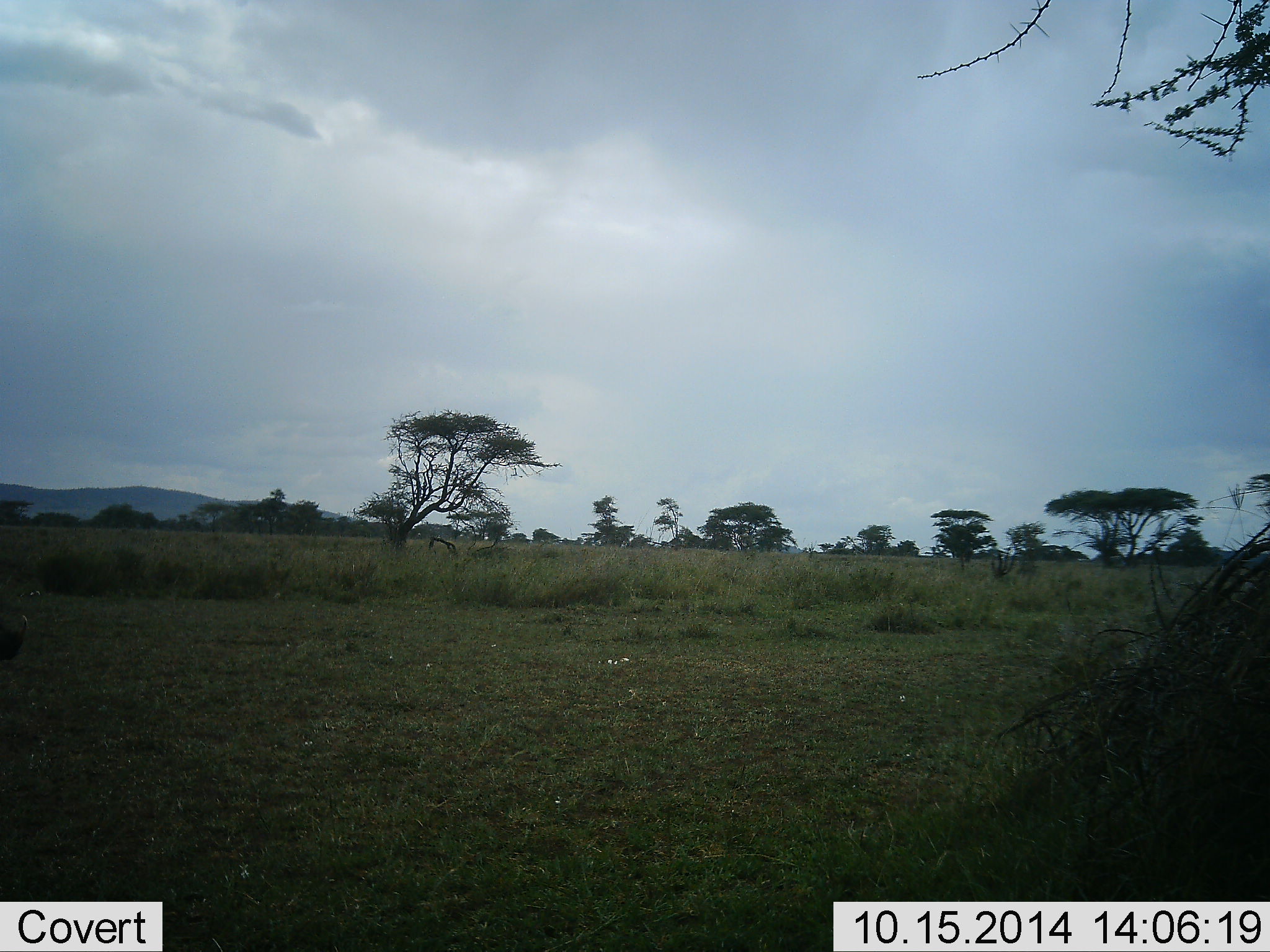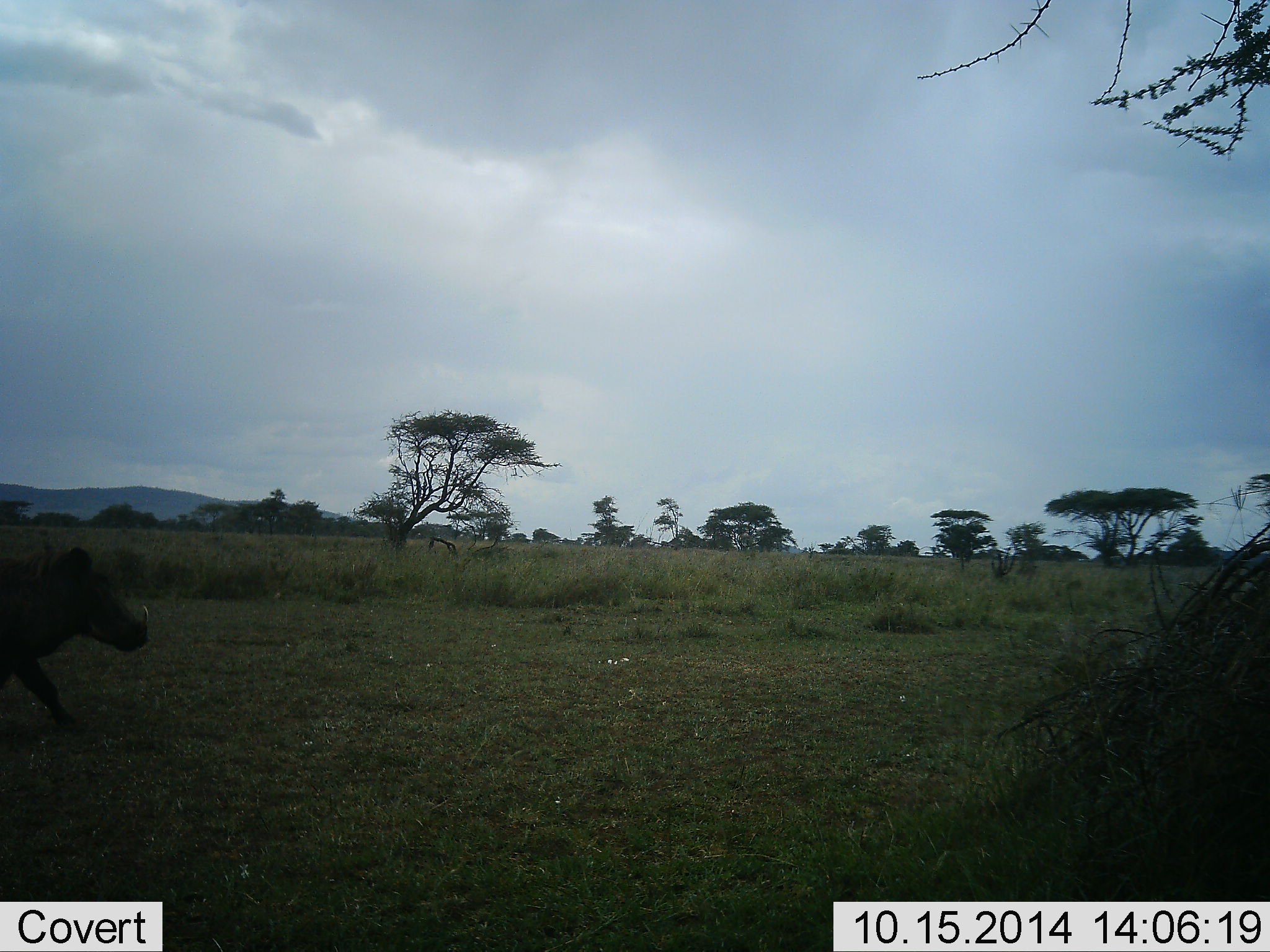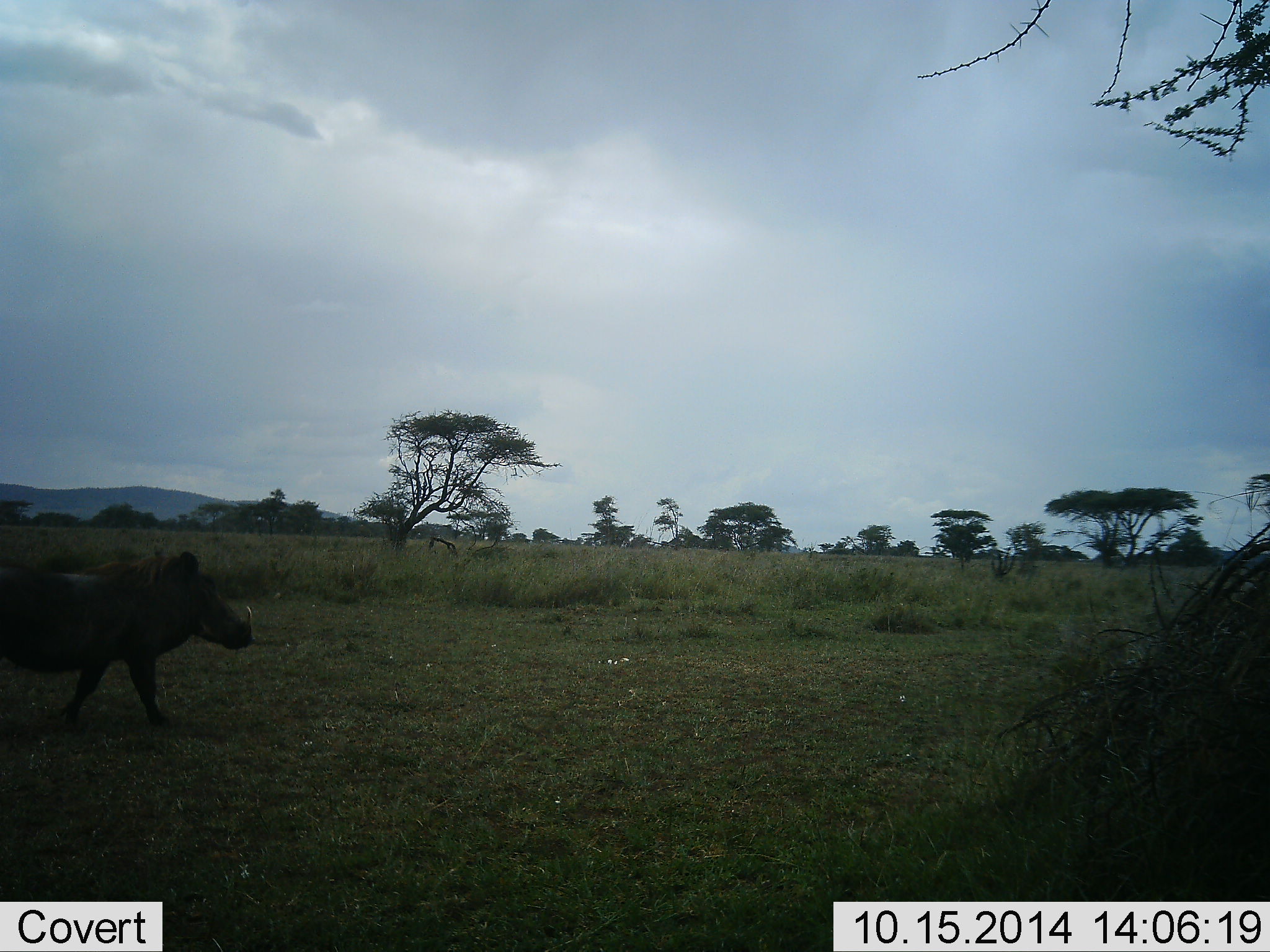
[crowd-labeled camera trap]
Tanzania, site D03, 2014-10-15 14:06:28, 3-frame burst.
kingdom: Animalia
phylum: Chordata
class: Mammalia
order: Artiodactyla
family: Suidae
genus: Phacochoerus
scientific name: Phacochoerus africanus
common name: warthog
Warthog (Phacochoerus africanus), count 1. Behavior (volunteer vote fractions): standing 10%, resting 0%, moving 100%, interacting 0%. Young present (vote fraction): 0%. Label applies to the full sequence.